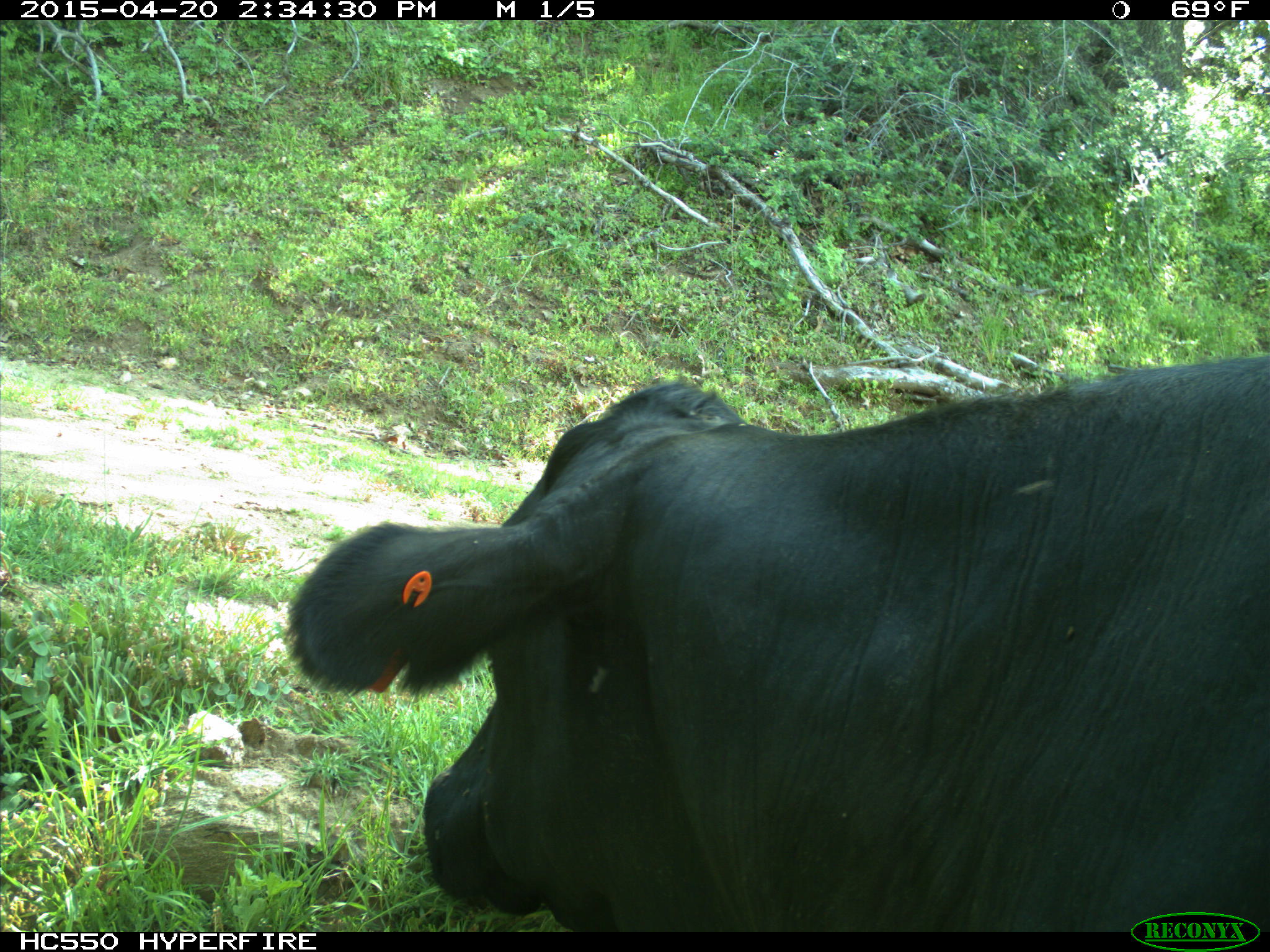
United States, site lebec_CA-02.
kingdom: Animalia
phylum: Chordata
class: Mammalia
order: Artiodactyla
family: Bovidae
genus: Bos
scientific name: Bos taurus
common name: domestic cow